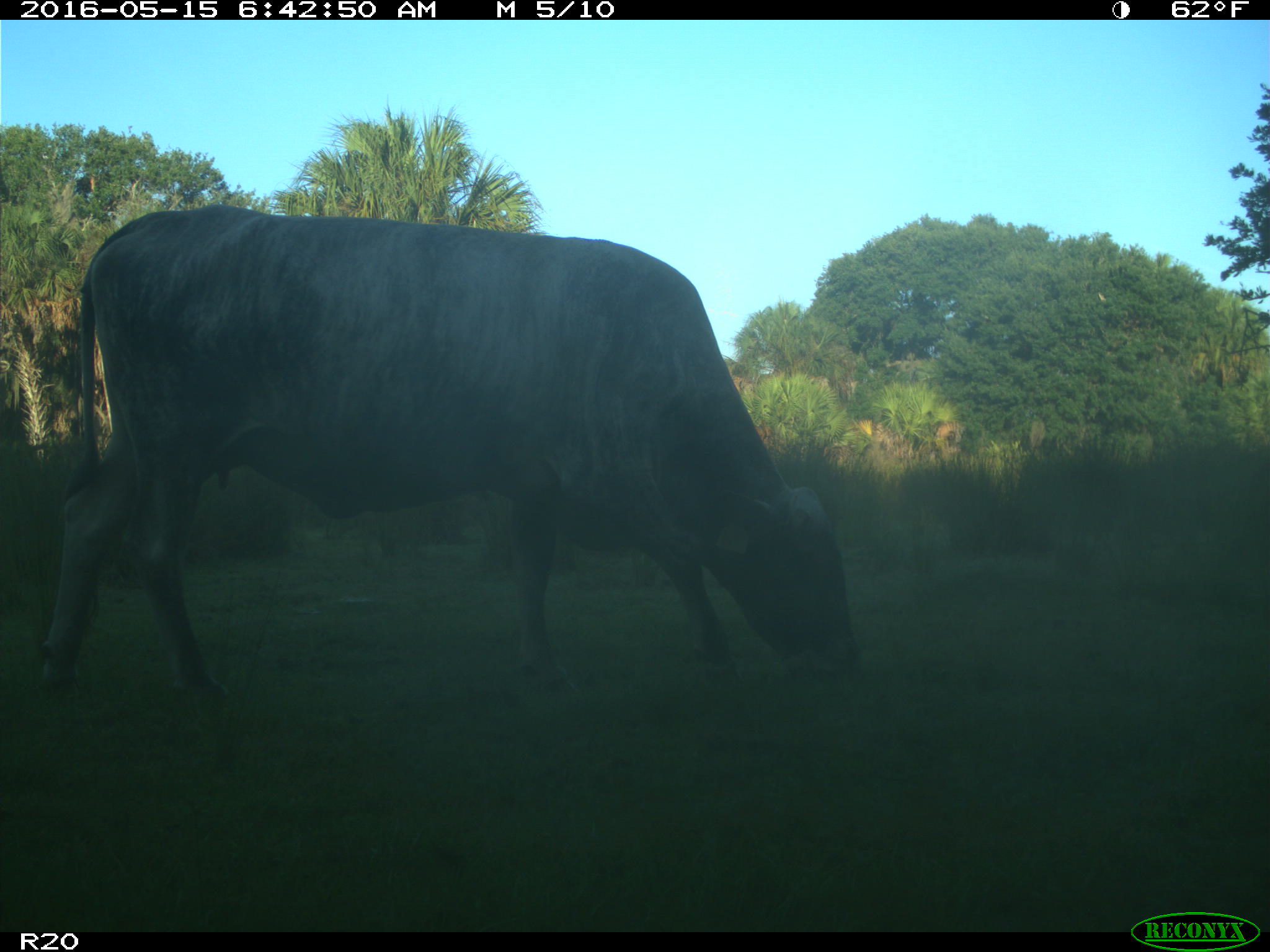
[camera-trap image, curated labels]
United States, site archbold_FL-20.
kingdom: Animalia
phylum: Chordata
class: Mammalia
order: Artiodactyla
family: Bovidae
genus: Bos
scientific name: Bos taurus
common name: domestic cow